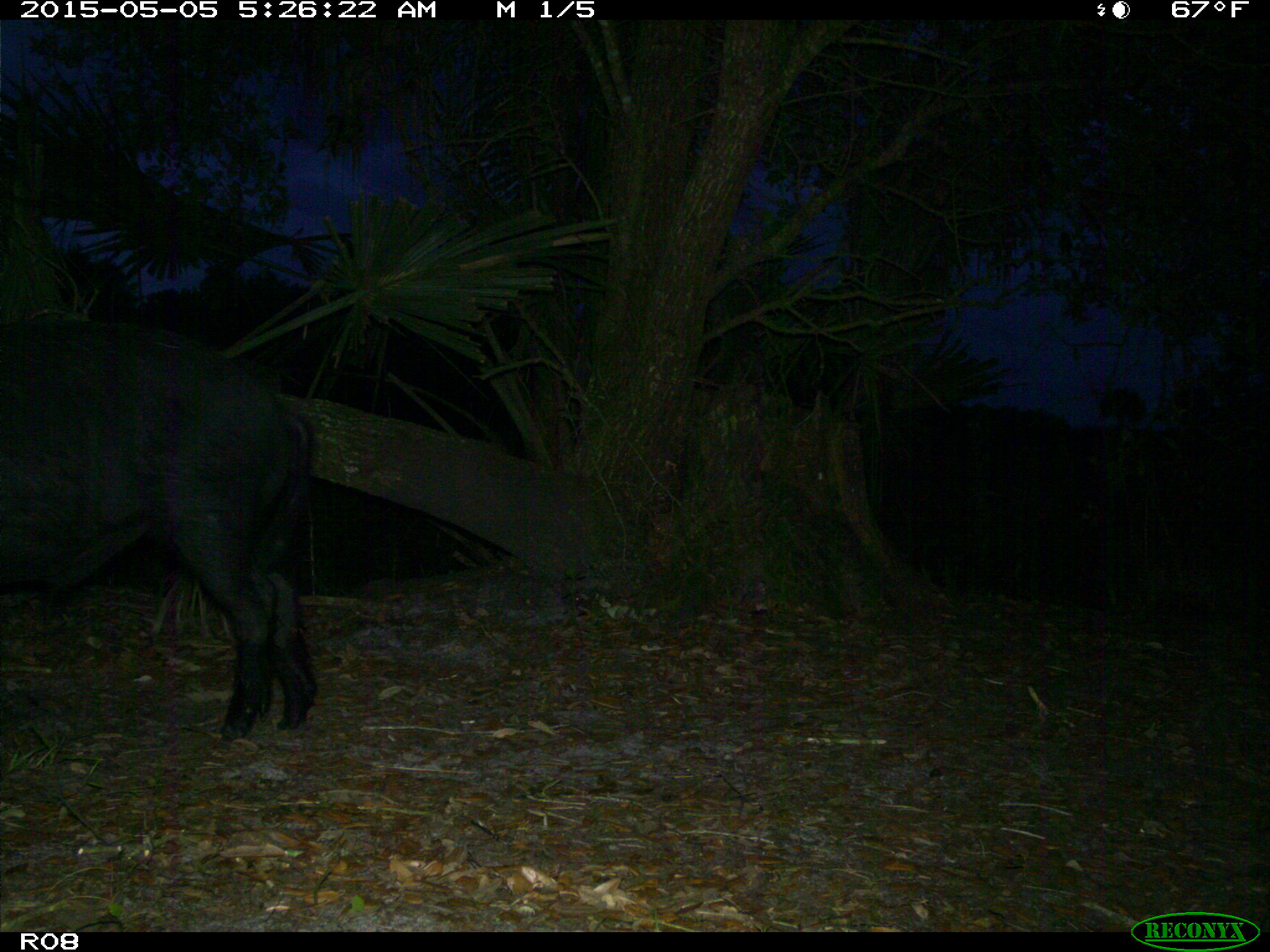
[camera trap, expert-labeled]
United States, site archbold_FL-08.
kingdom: Animalia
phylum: Chordata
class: Mammalia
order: Artiodactyla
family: Suidae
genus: Sus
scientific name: Sus scrofa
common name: wild boar